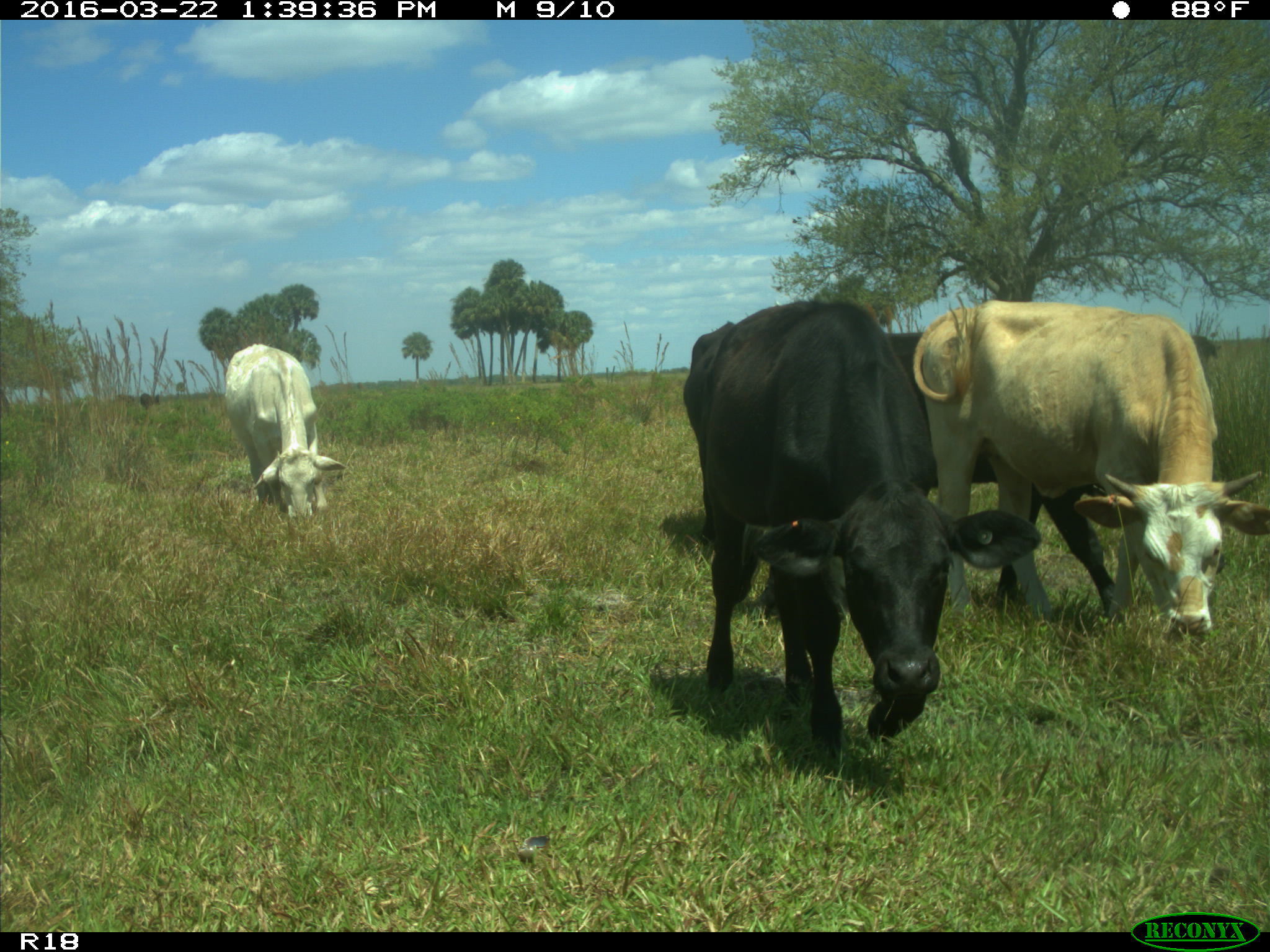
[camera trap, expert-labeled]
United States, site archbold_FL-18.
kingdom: Animalia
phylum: Chordata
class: Mammalia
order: Artiodactyla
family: Bovidae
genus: Bos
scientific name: Bos taurus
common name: domestic cow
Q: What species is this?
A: Bos taurus (domestic cow).